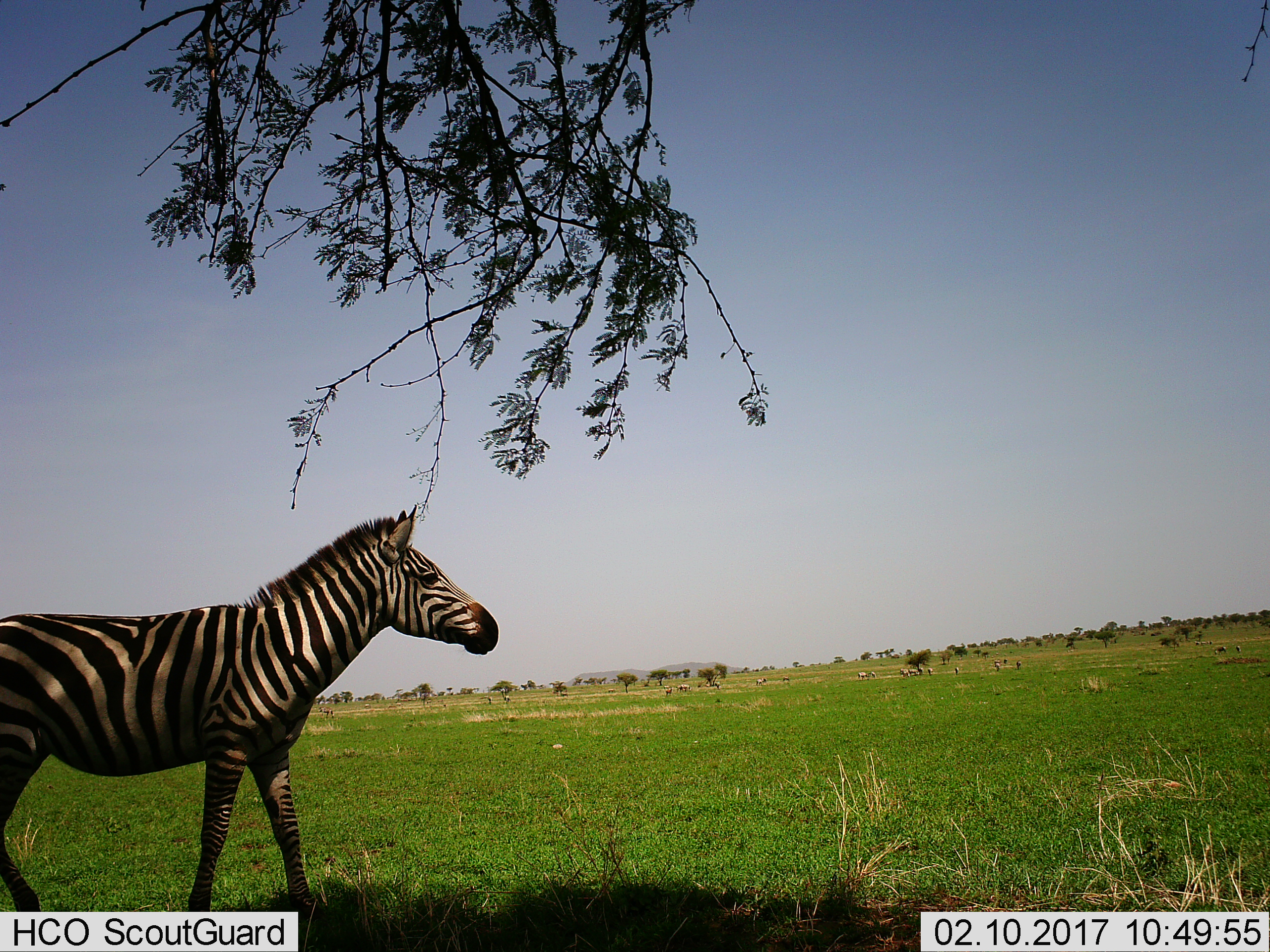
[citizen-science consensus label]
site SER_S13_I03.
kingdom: Animalia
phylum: Chordata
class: Mammalia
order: Perissodactyla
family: Equidae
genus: Equus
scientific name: Equus quagga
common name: plains zebra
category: zebraplains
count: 1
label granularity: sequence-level